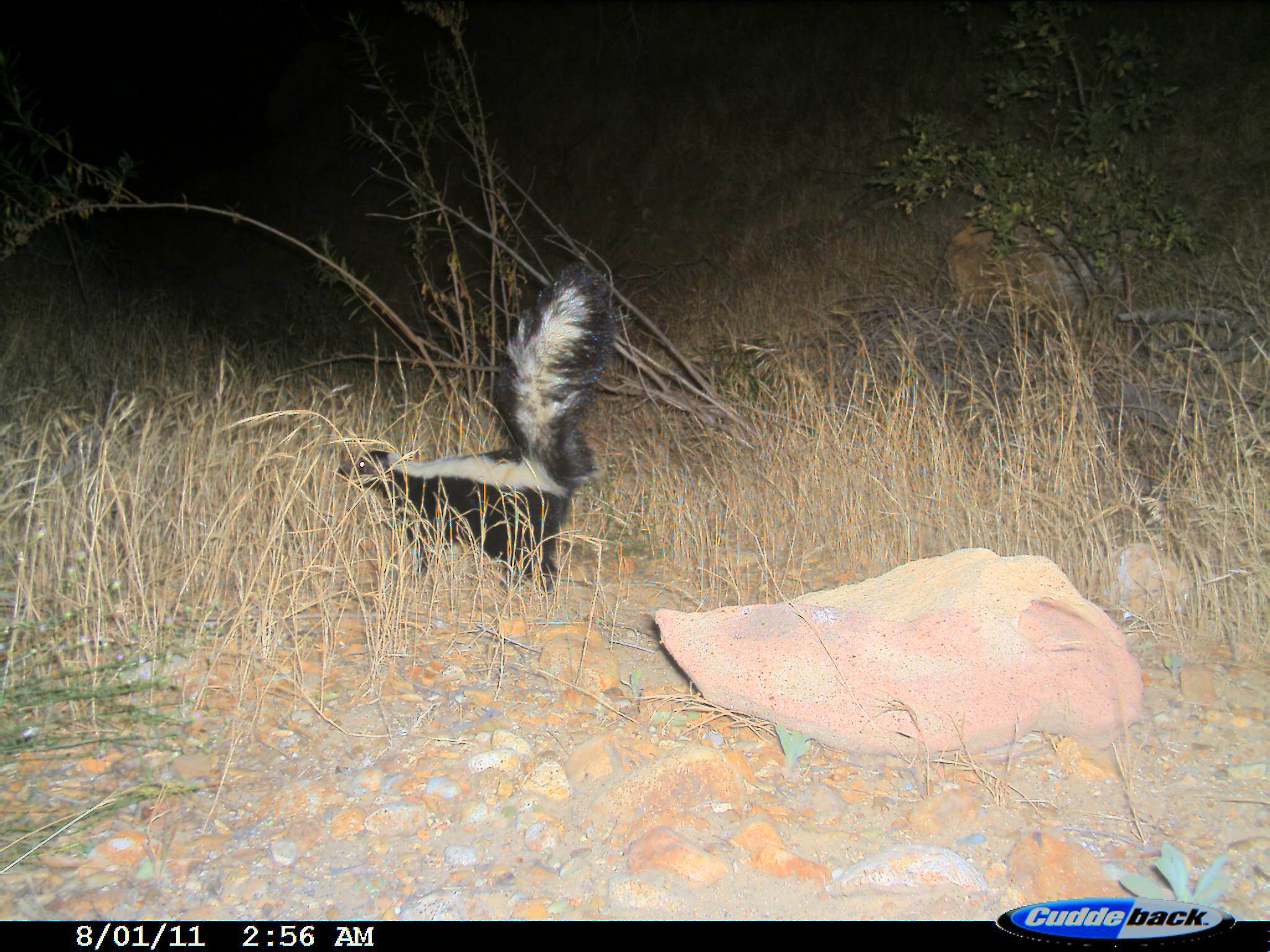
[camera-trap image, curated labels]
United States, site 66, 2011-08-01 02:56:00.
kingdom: Animalia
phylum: Chordata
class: Mammalia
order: Carnivora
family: Mephitidae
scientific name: Mephitidae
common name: skunk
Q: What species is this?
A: Skunk (Mephitidae).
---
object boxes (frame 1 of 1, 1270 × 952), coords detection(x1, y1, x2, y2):
skunk: detection(338, 261, 604, 594)